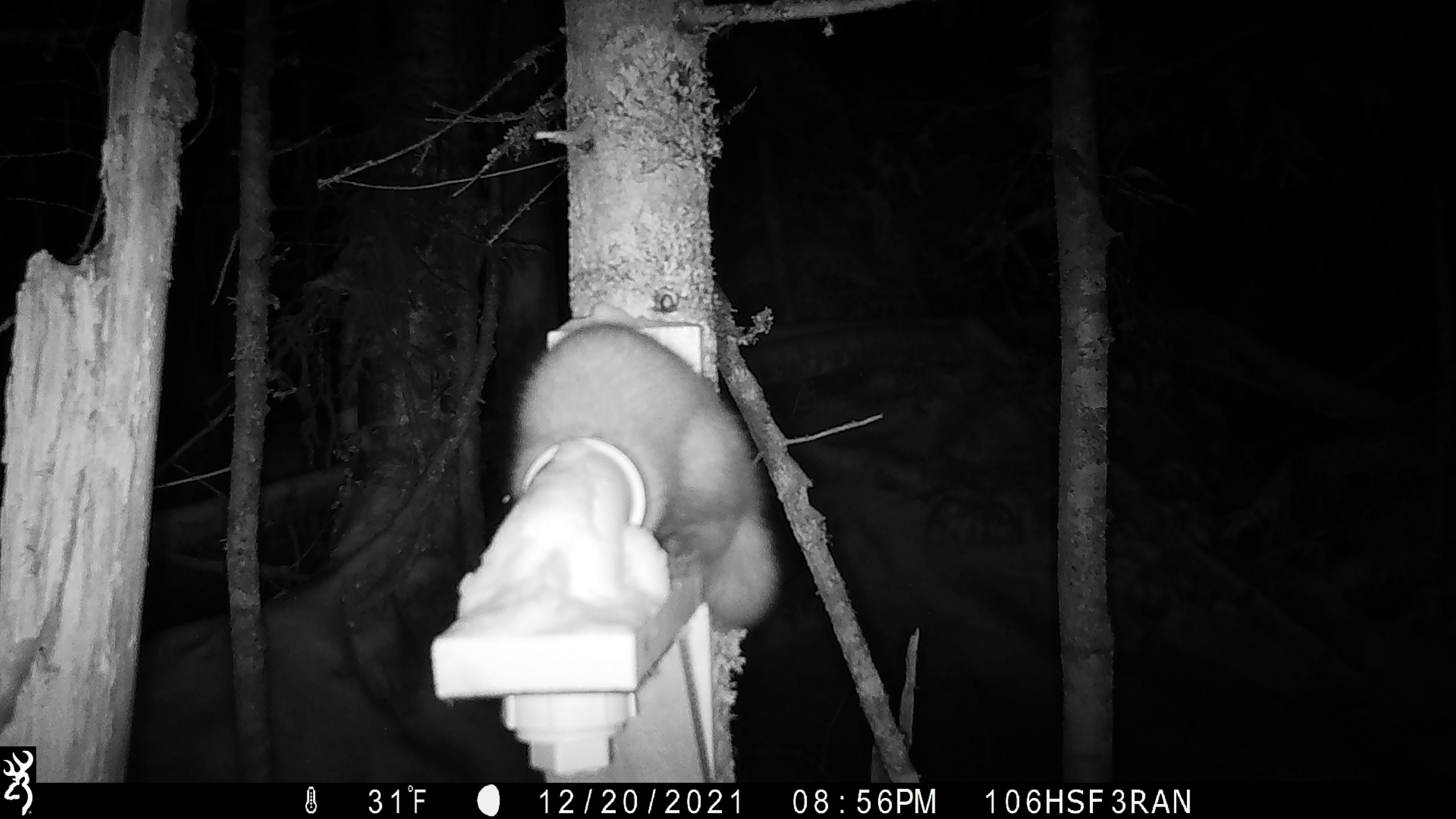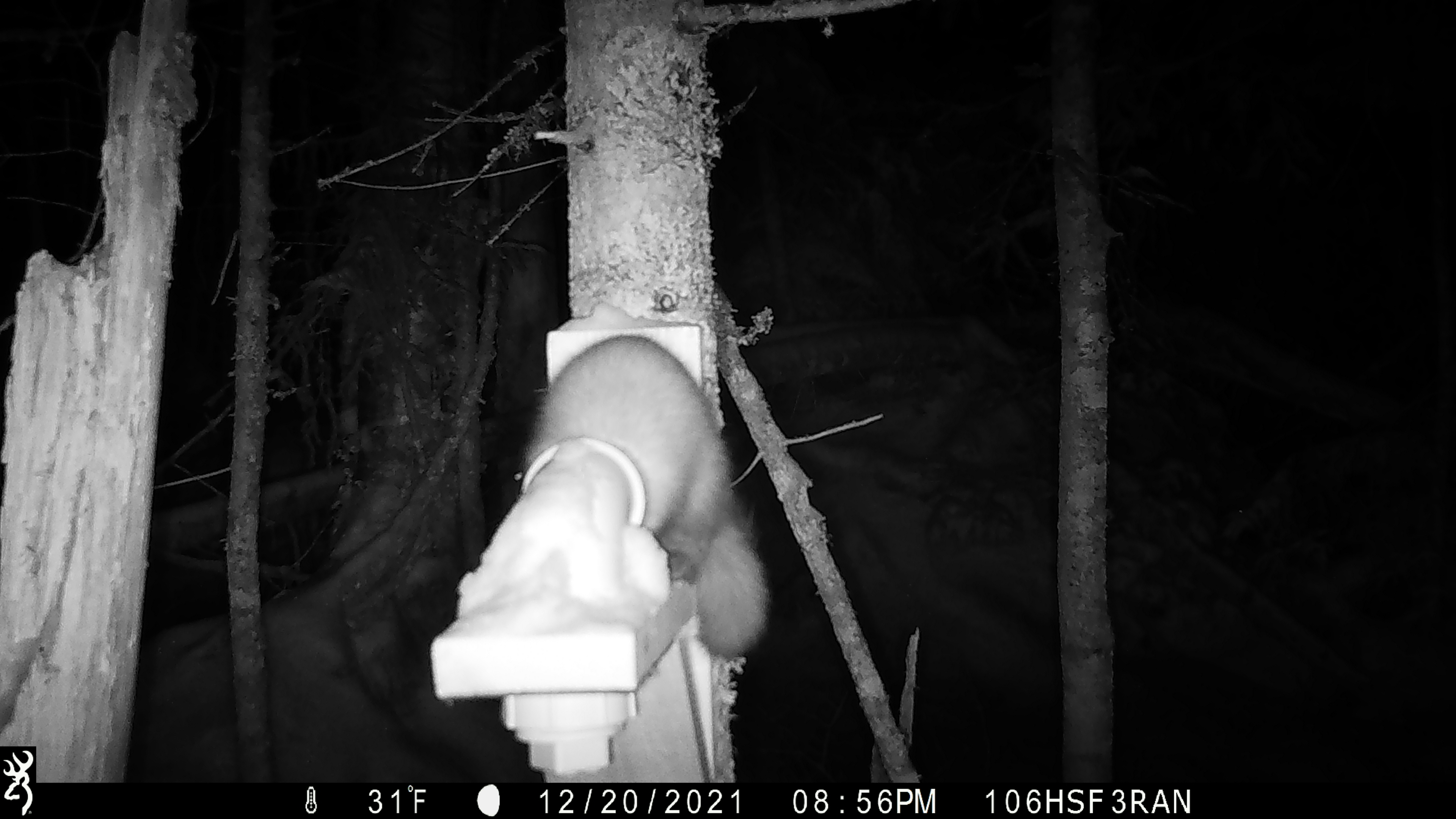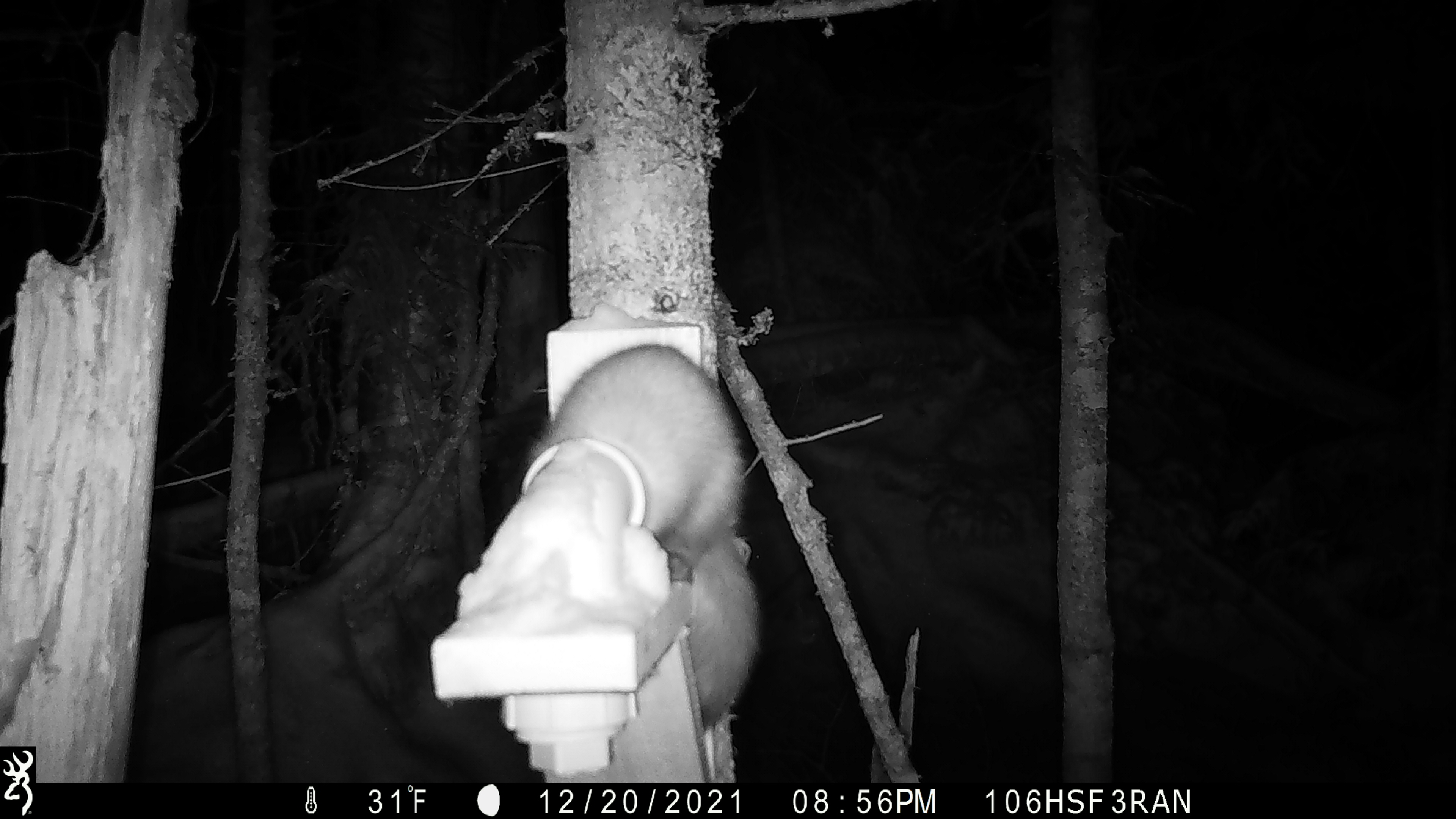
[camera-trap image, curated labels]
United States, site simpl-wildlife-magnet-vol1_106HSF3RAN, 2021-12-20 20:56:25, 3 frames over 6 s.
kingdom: Animalia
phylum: Chordata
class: Mammalia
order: Carnivora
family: Mustelidae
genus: Martes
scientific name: Martes americana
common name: american marten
American marten (Martes americana).